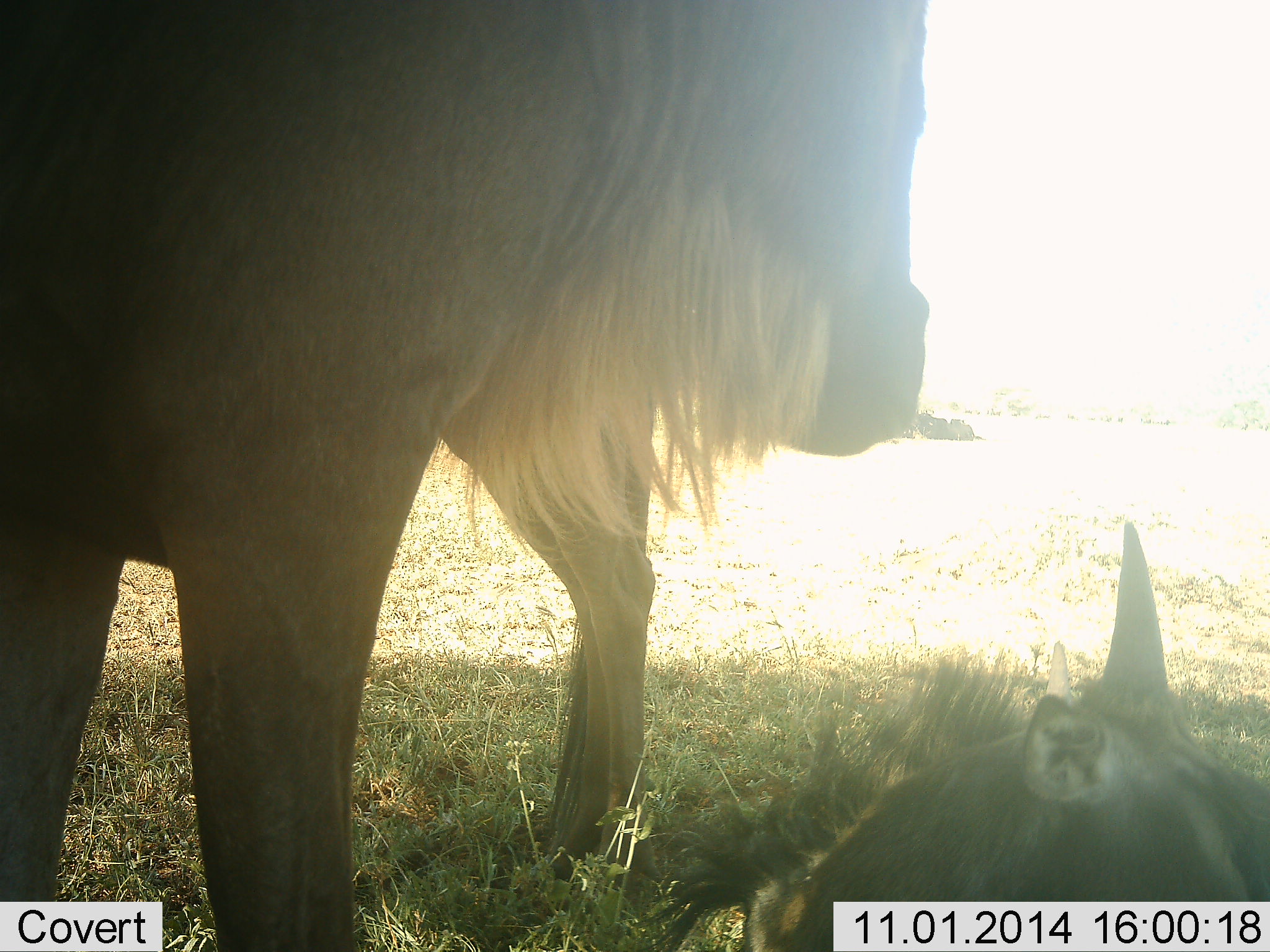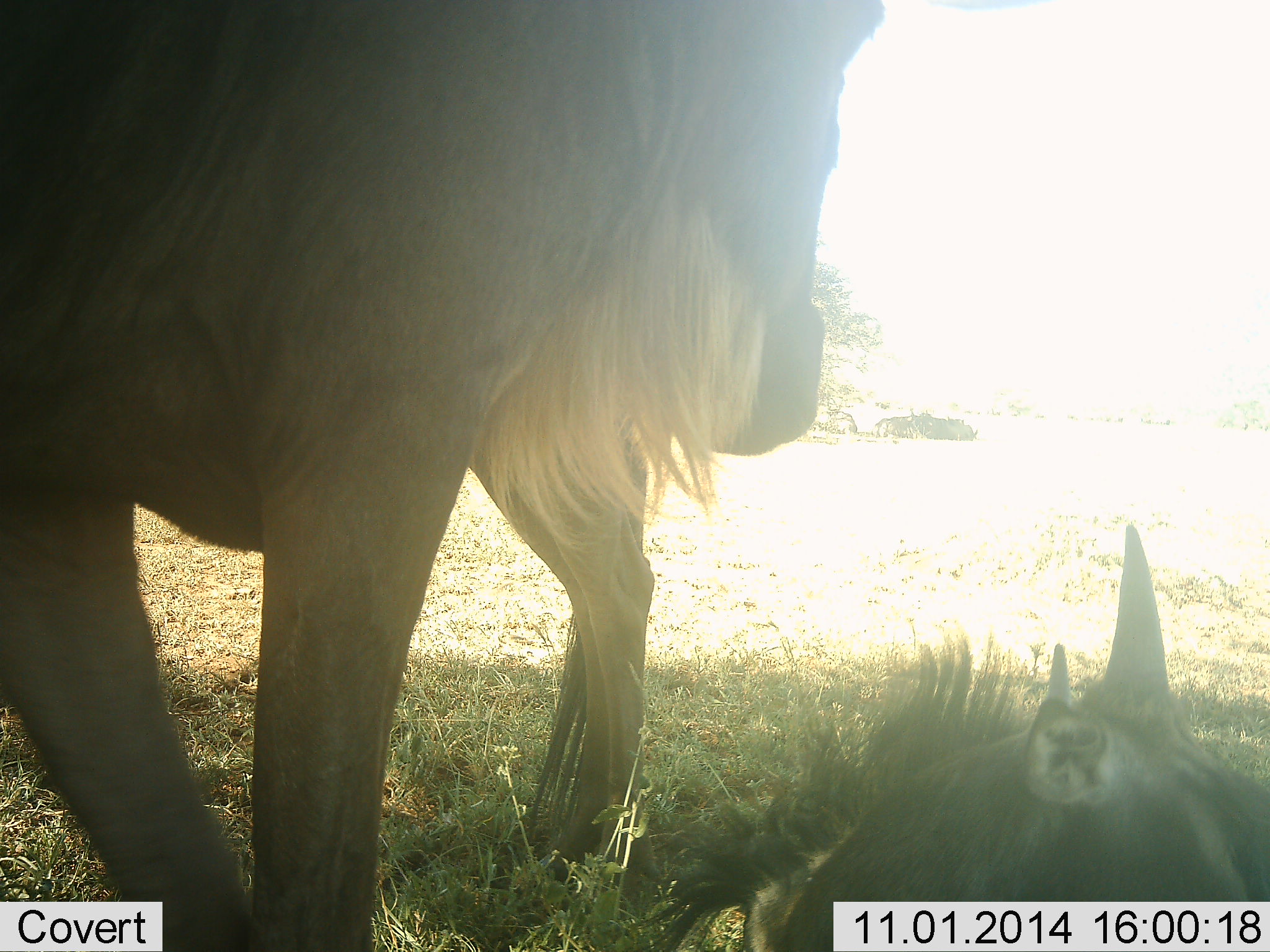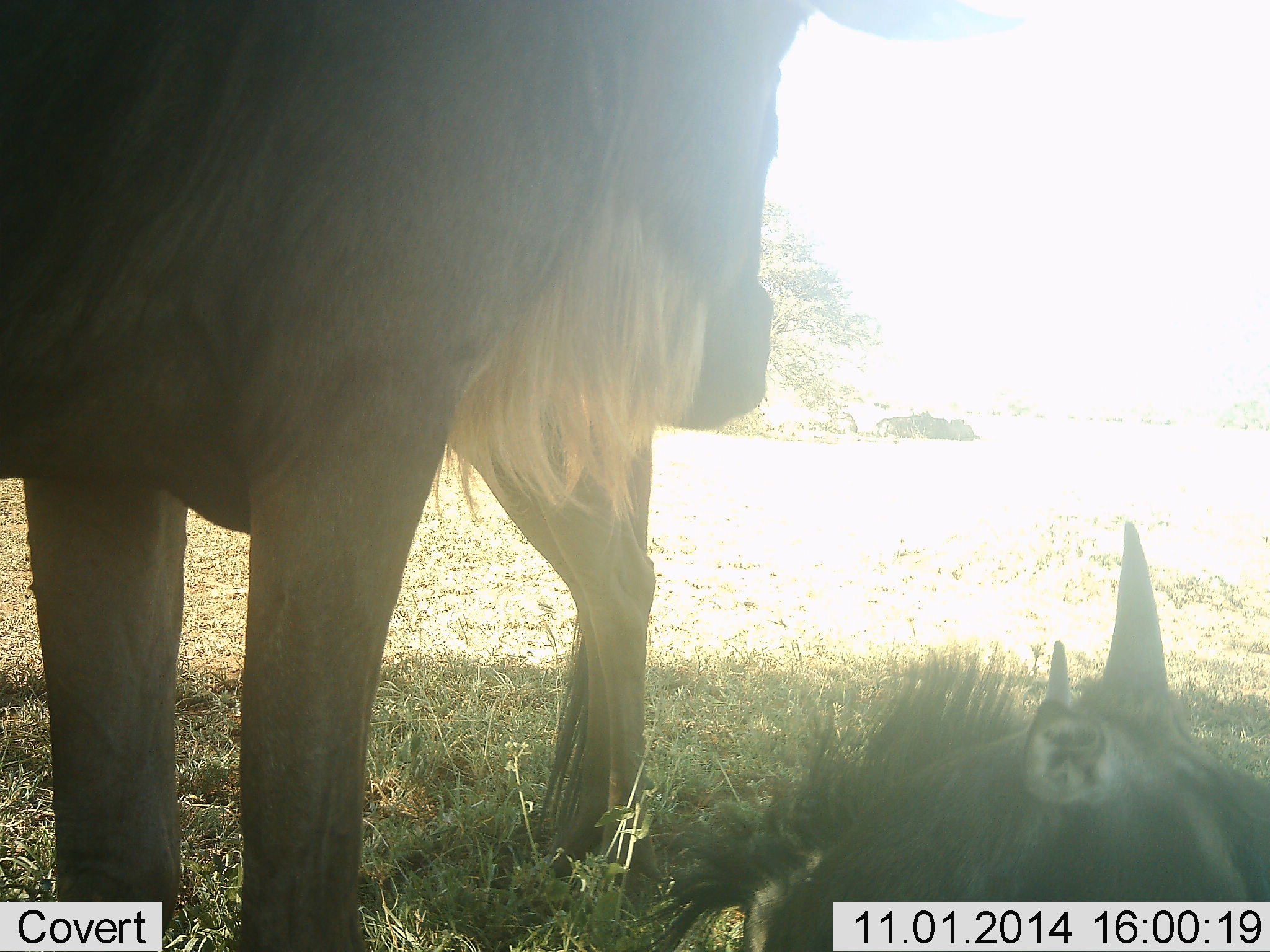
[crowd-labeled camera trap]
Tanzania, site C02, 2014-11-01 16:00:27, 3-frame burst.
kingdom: Animalia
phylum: Chordata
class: Mammalia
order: Artiodactyla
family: Bovidae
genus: Connochaetes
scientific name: Connochaetes taurinus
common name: blue wildebeest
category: wildebeest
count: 2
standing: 60%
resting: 70%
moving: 40%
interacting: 0%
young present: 0%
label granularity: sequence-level